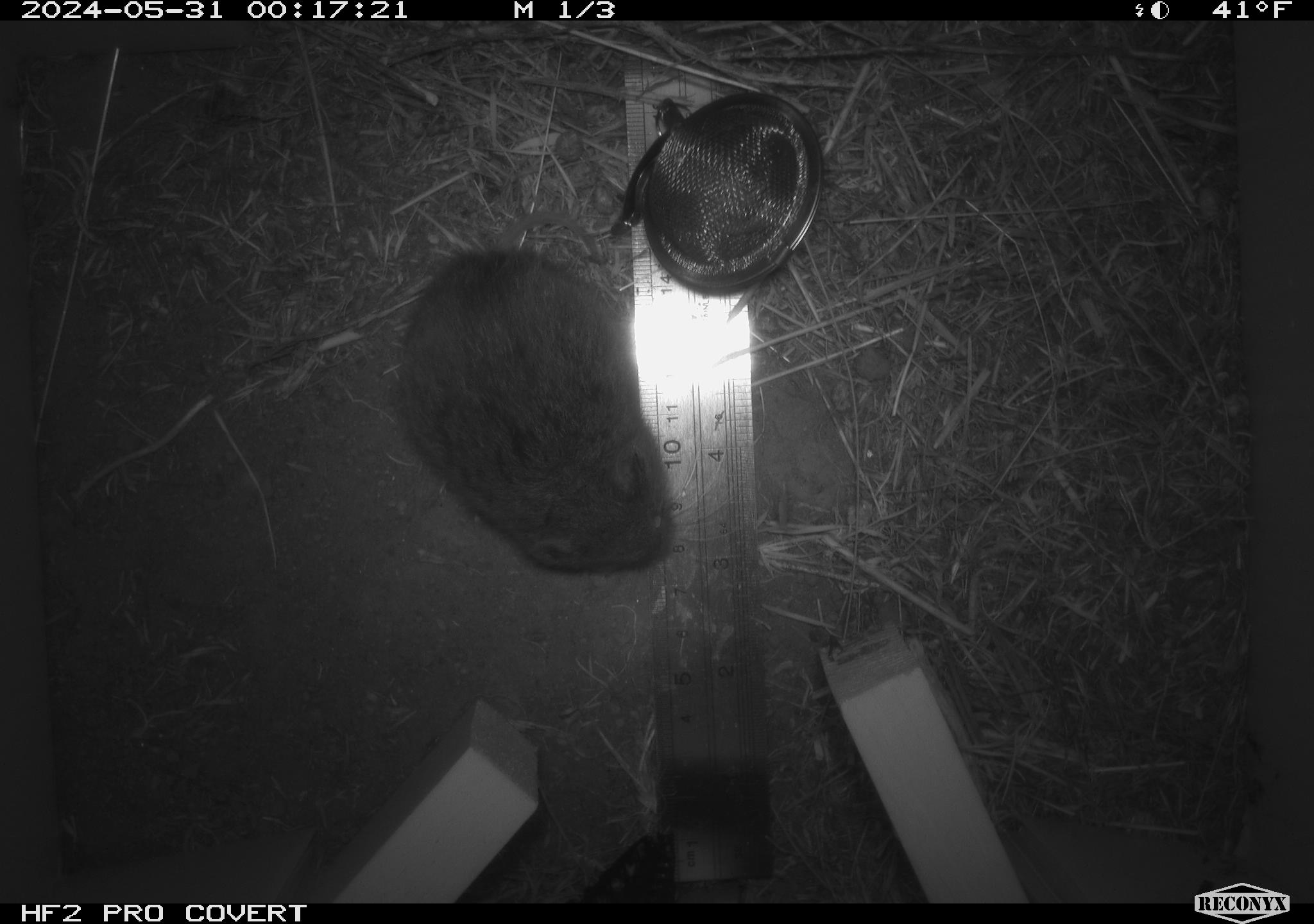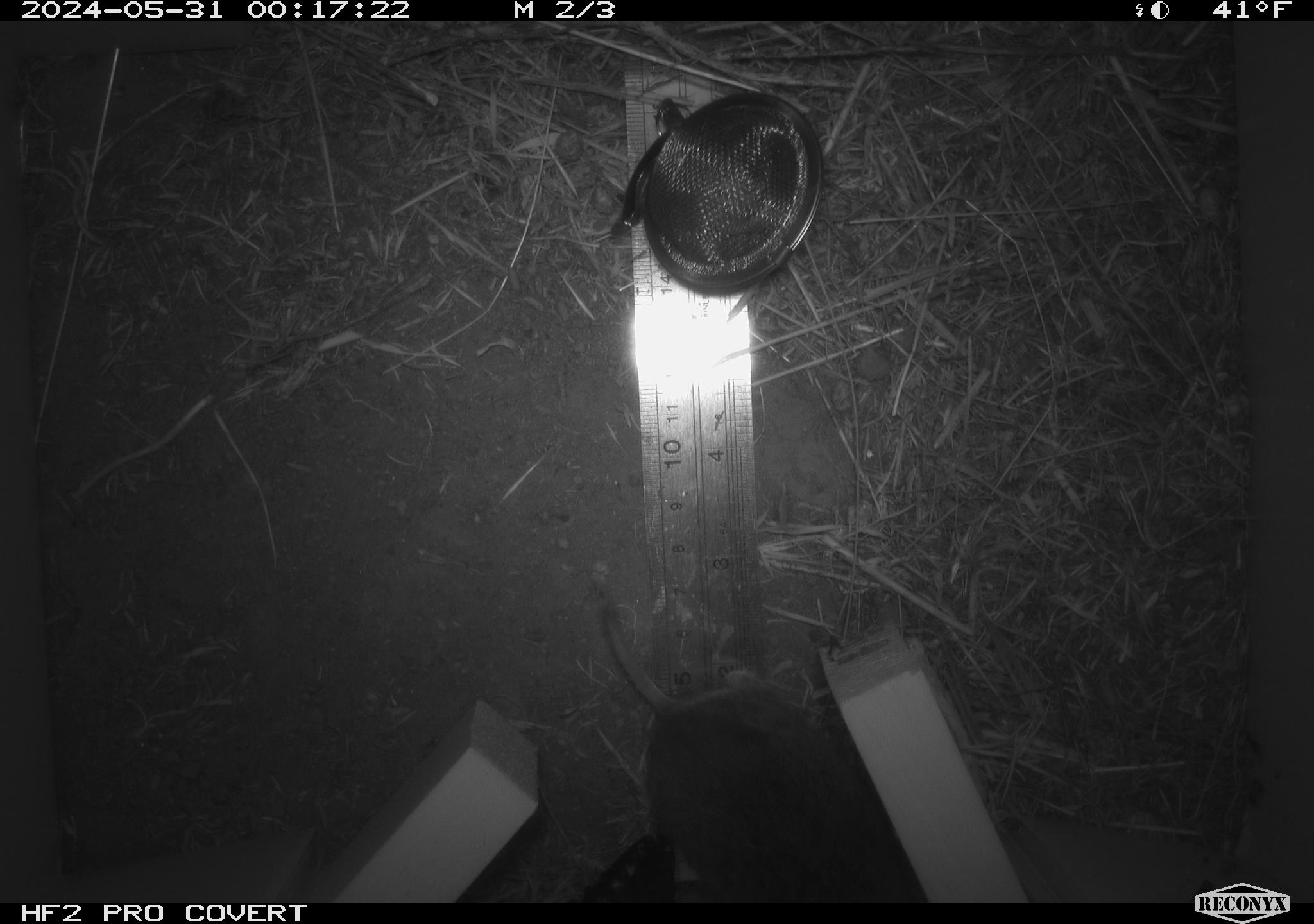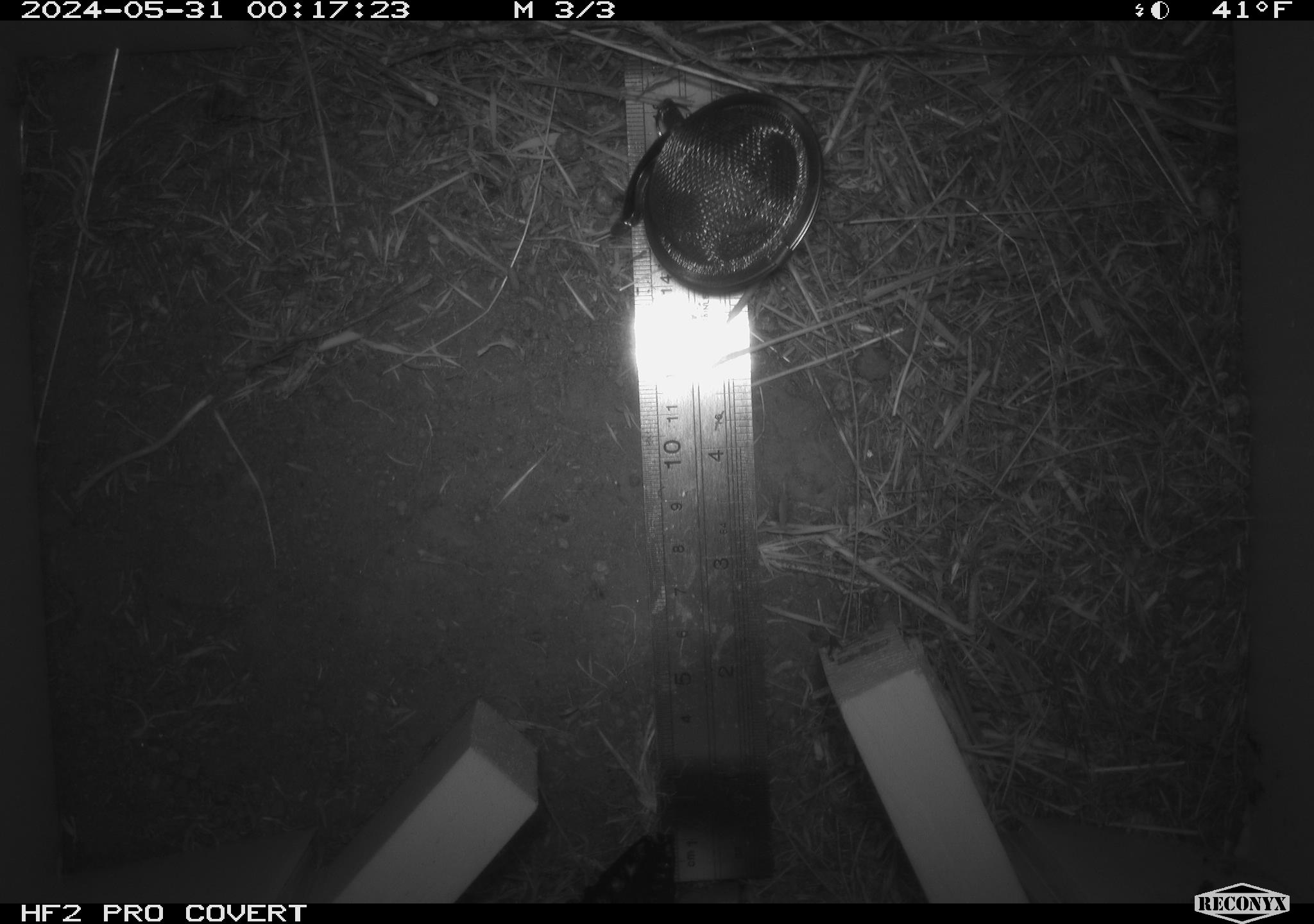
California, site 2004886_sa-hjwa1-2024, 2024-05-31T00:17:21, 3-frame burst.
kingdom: Animalia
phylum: Chordata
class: Mammalia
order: Rodentia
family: Cricetidae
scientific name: Cricetidae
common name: hamsters, voles, lemmings, and allies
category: cricetidae family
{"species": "cricetidae family (hamsters, voles, lemmings, and allies) (Cricetidae)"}